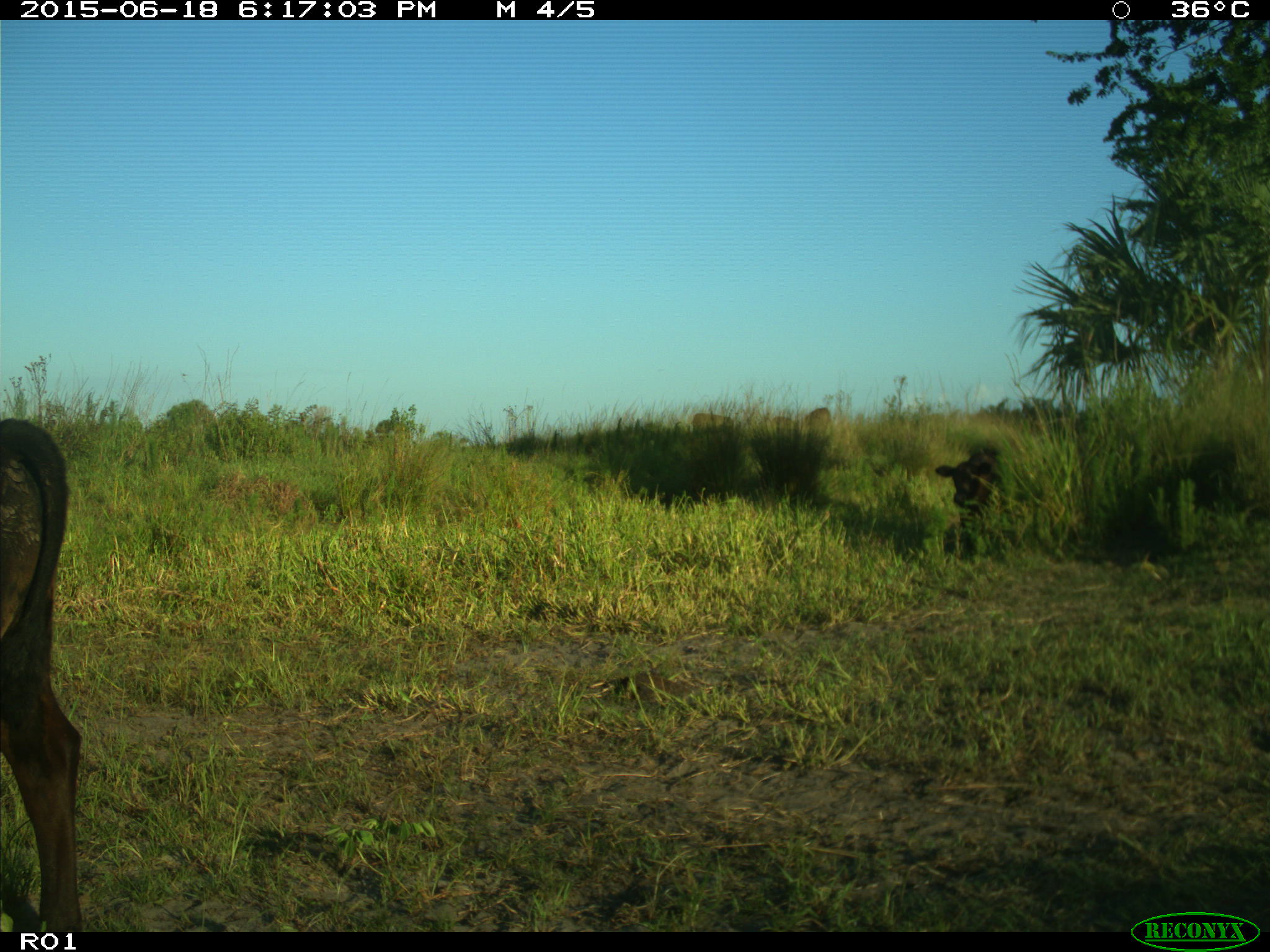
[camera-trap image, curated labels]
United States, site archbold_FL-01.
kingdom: Animalia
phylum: Chordata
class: Mammalia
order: Artiodactyla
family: Bovidae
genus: Bos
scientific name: Bos taurus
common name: domestic cow